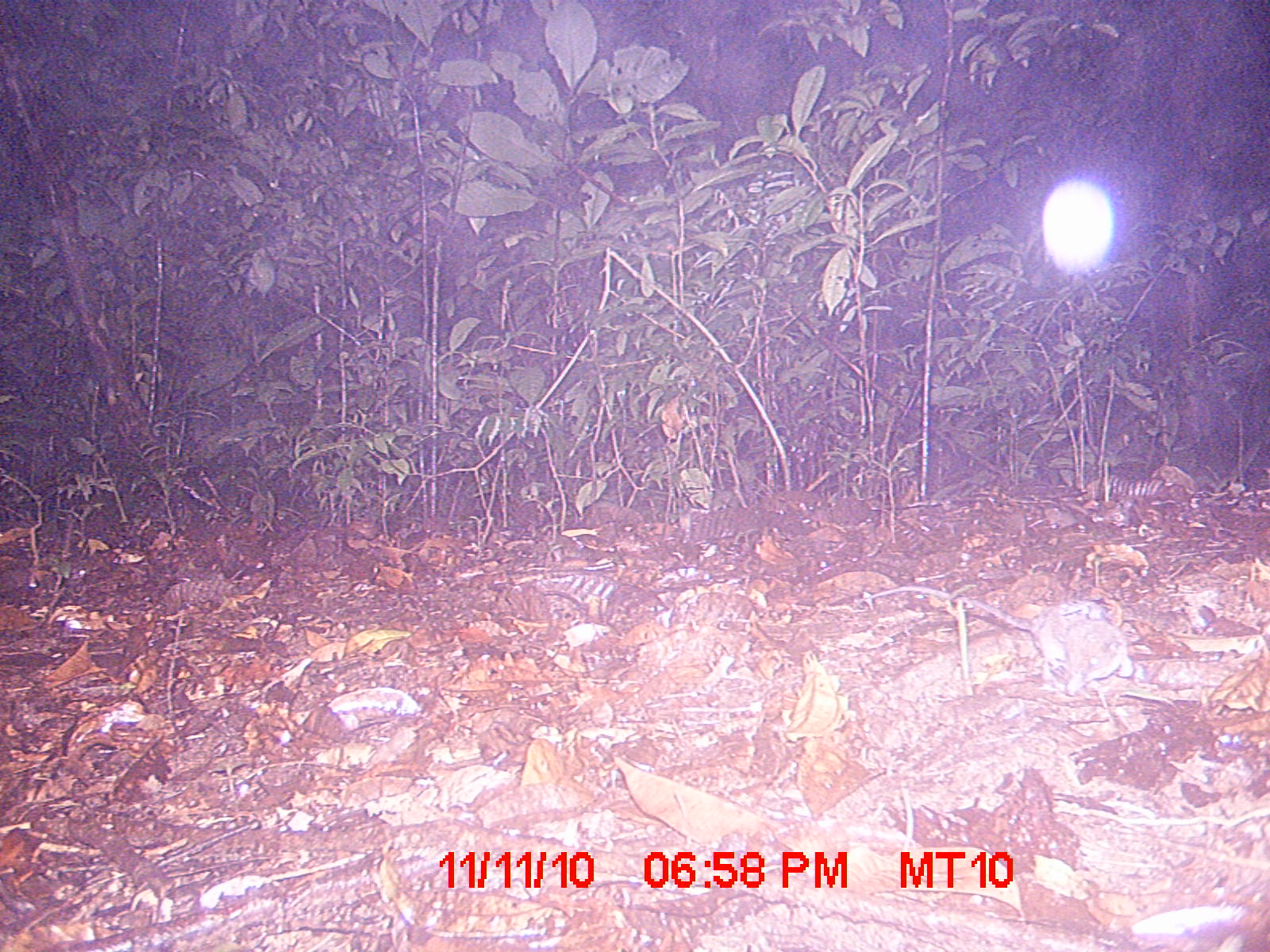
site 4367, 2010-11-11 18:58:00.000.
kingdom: Animalia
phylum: Chordata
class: Mammalia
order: Rodentia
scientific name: Rodentia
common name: rodents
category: unknown rodent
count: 1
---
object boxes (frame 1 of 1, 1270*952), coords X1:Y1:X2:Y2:
unknown rodent: 850:585:1136:692